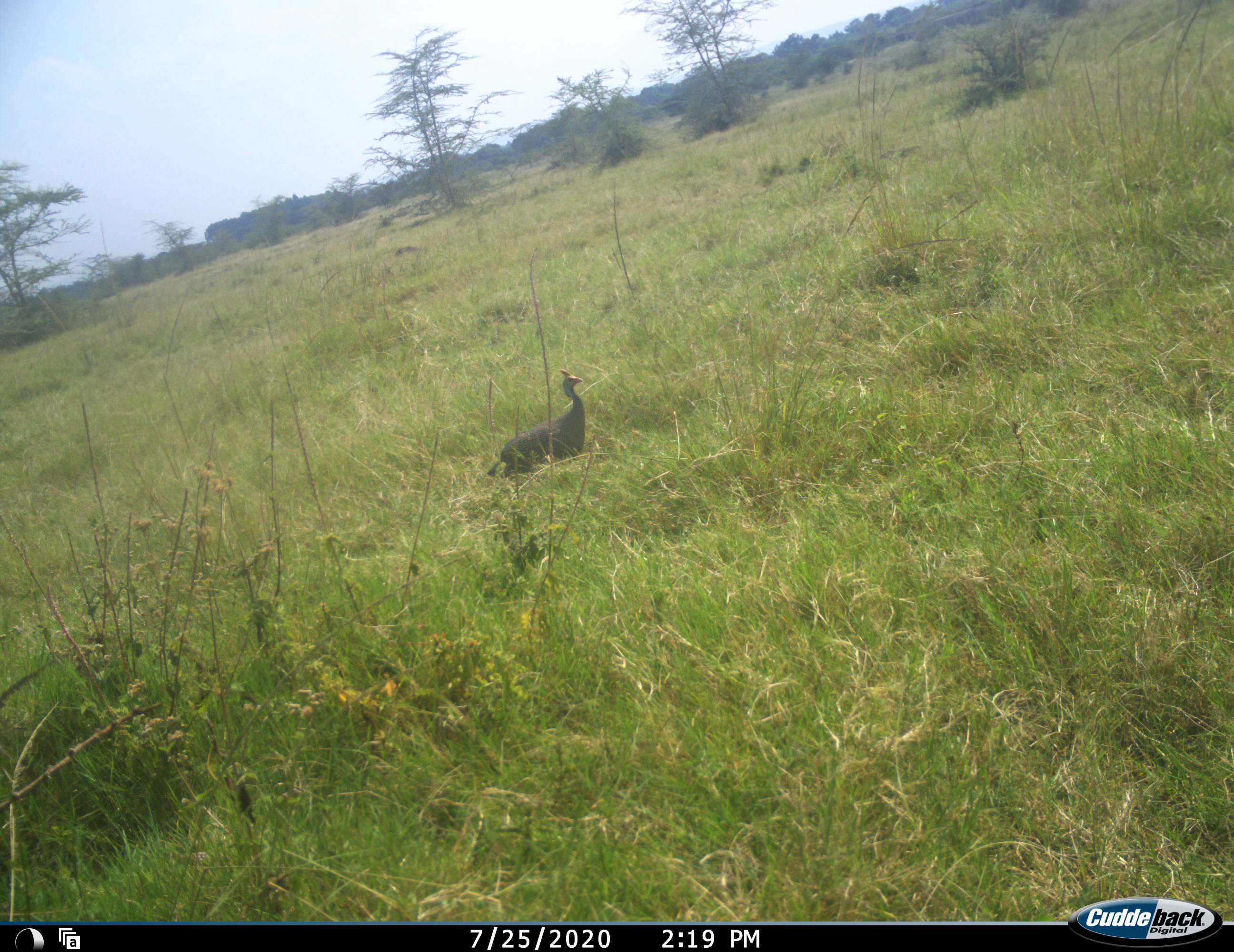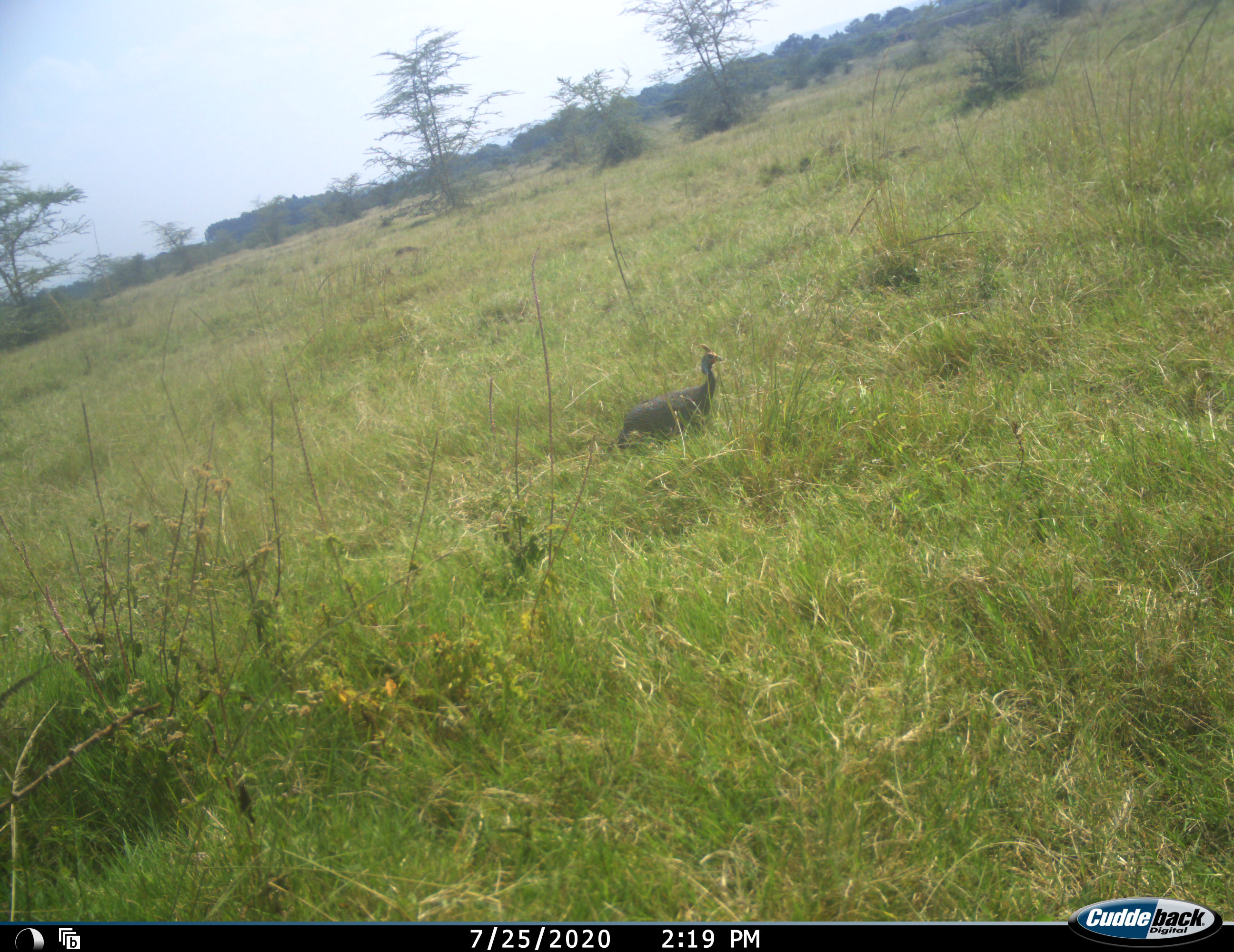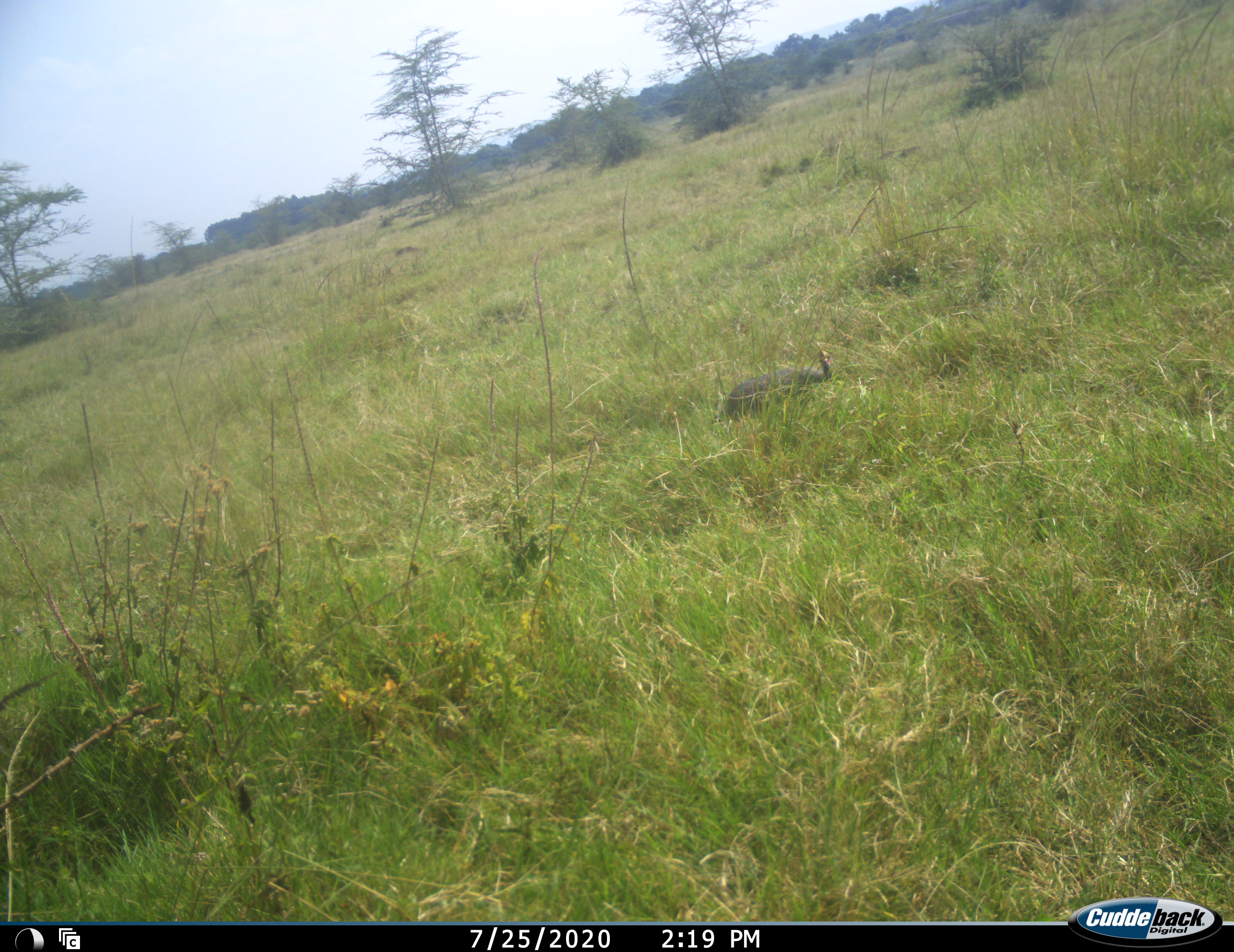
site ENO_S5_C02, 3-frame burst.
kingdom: Animalia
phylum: Chordata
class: Aves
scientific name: Aves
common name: bird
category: birdother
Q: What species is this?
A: Birdother (bird) (Aves).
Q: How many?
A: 1.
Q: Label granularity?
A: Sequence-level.